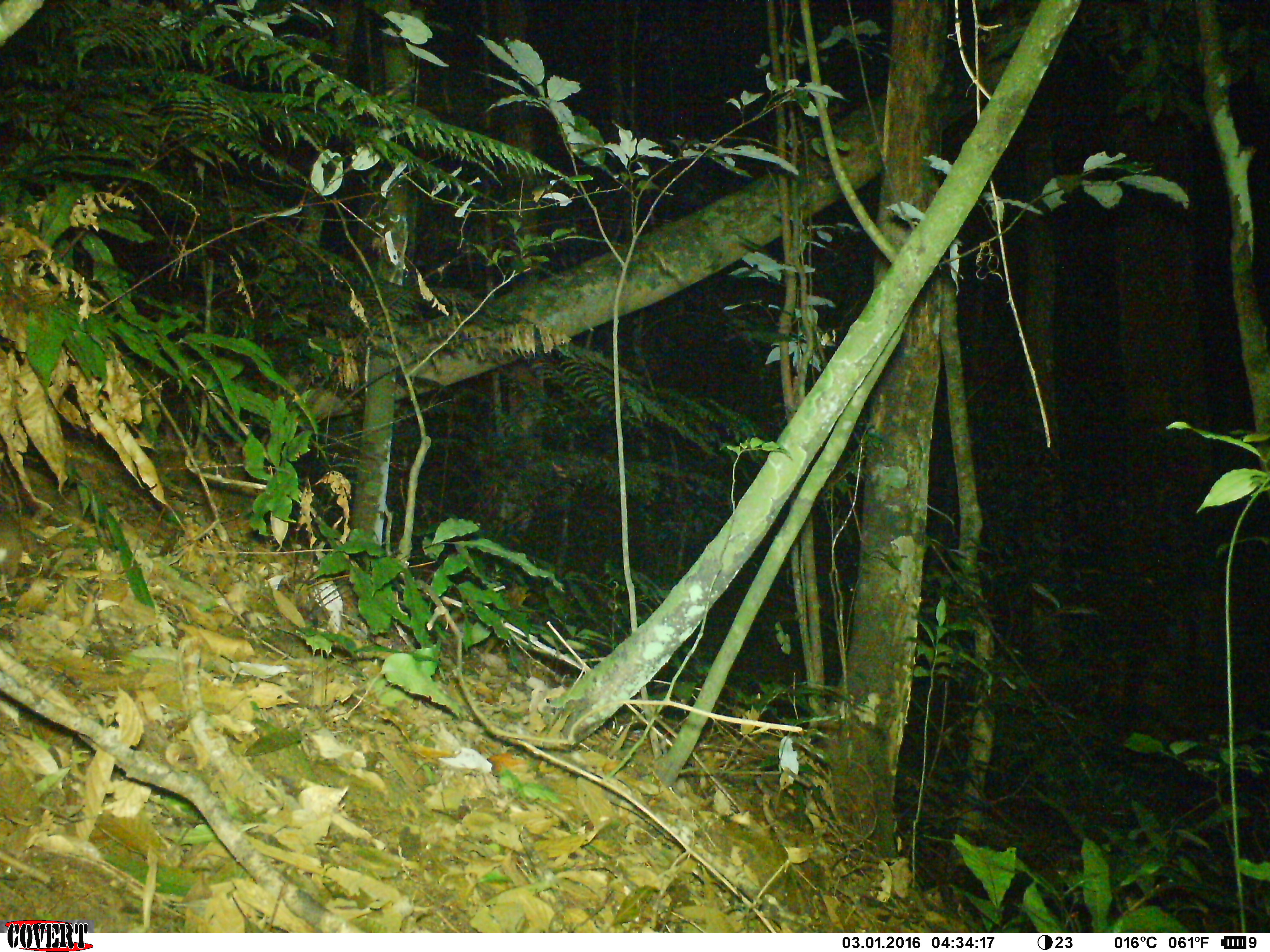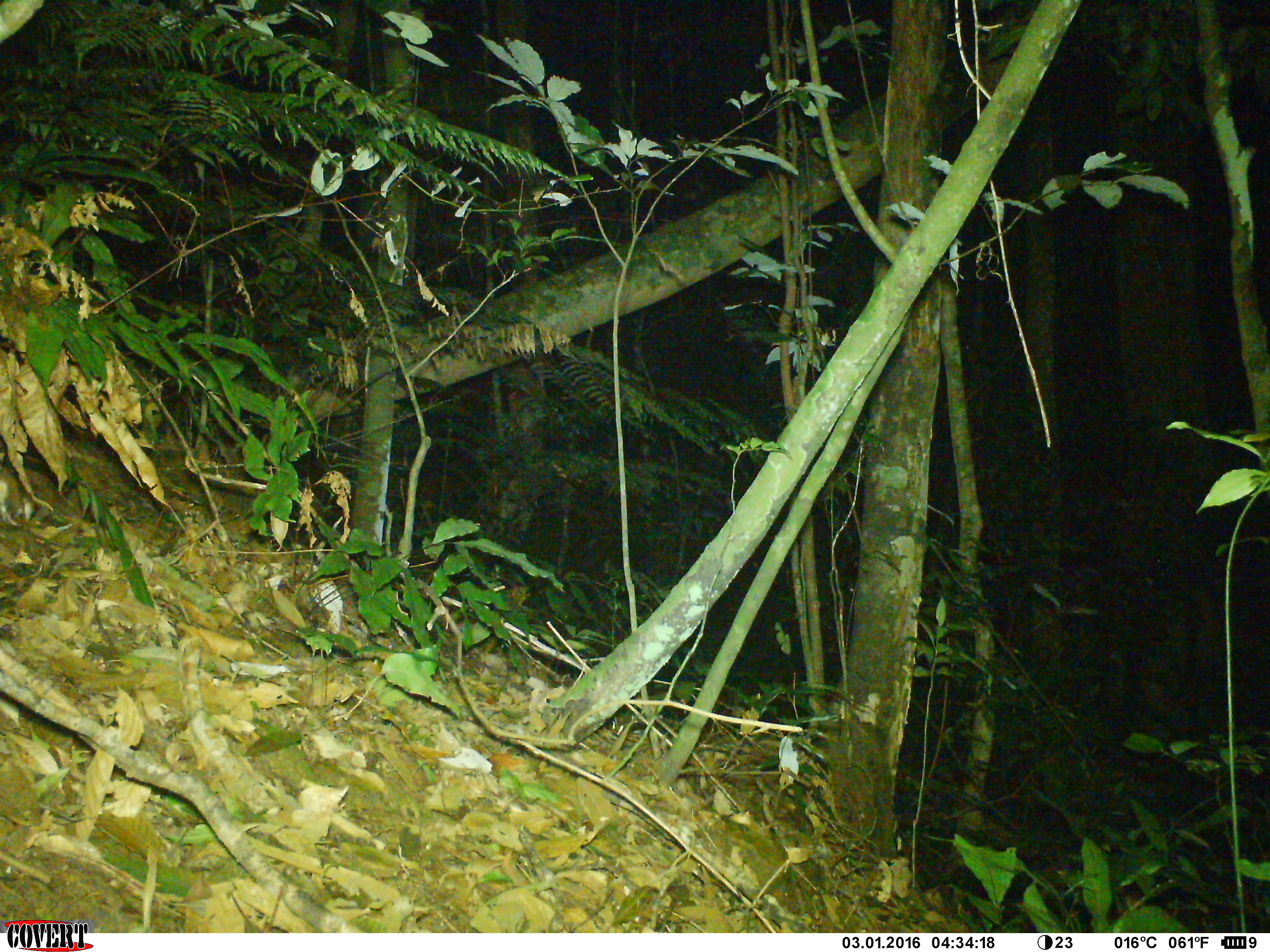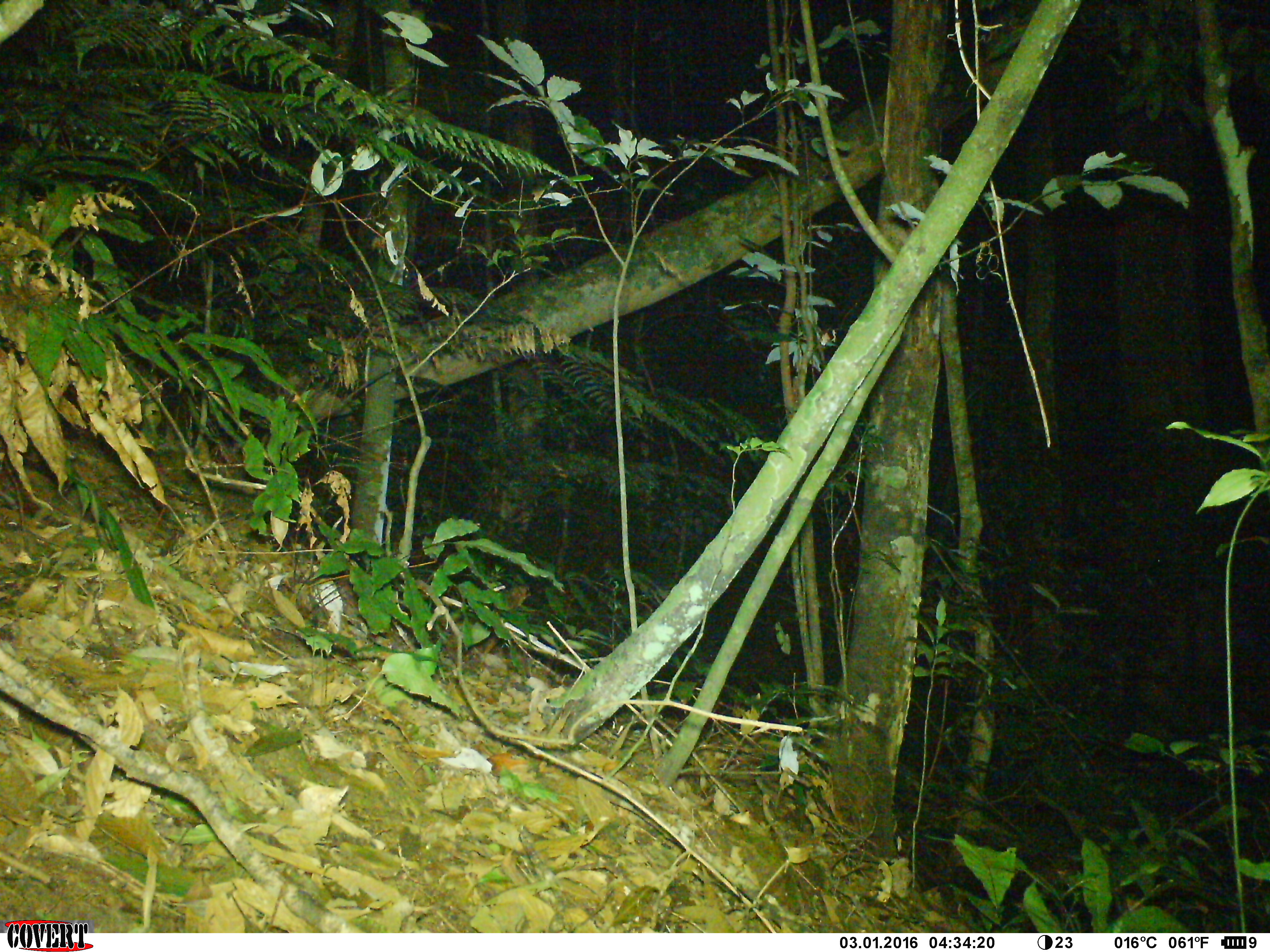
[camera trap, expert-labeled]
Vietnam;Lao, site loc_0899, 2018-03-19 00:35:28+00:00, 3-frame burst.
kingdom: Animalia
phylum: Chordata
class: Mammalia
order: Rodentia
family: Muridae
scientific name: Muridae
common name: old-world mice and rats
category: unidentified murid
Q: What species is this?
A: Unidentified murid (old-world mice and rats) (Muridae).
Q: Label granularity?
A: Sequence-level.